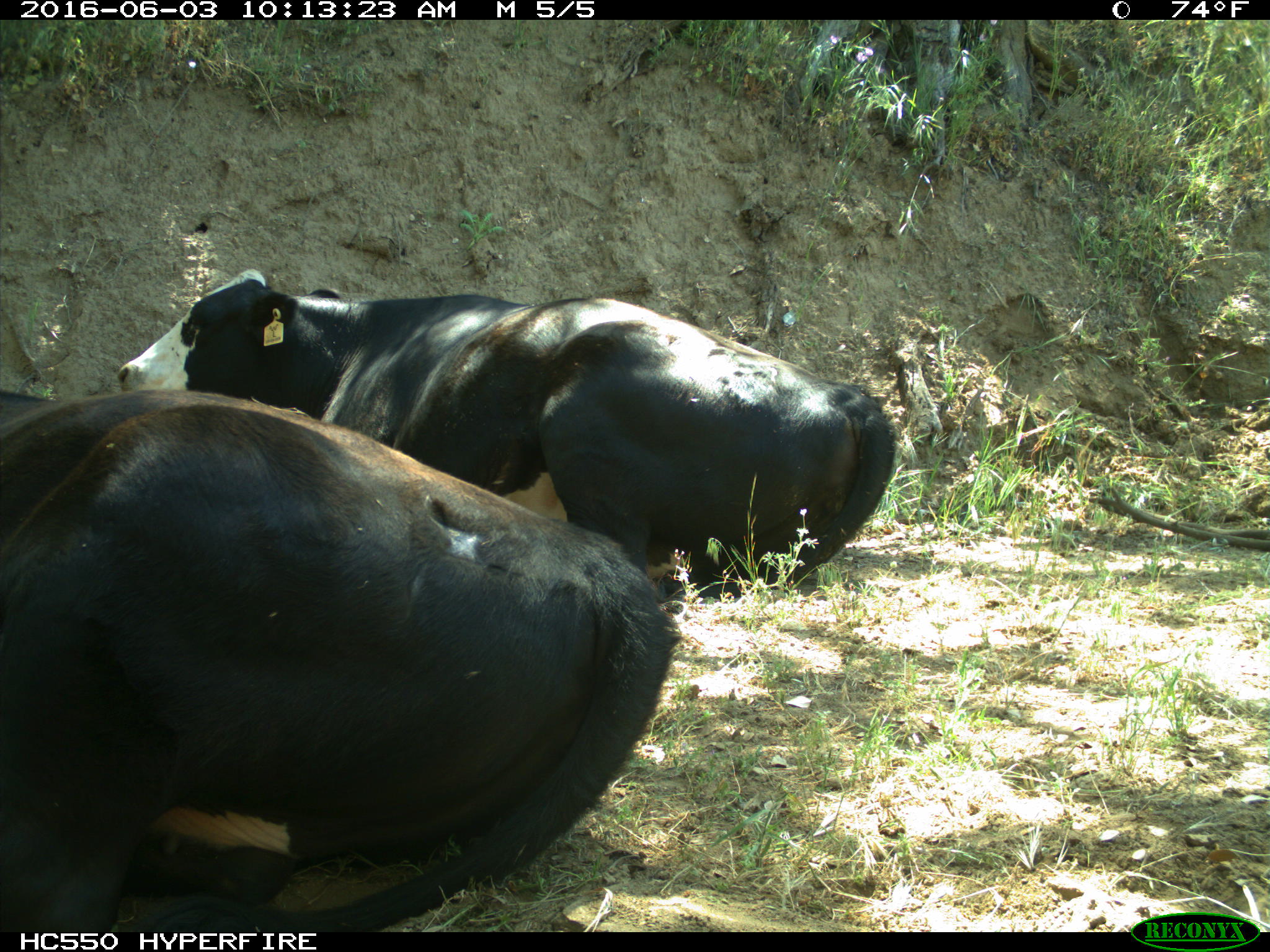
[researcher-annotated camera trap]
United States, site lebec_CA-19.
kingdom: Animalia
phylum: Chordata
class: Mammalia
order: Artiodactyla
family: Bovidae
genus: Bos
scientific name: Bos taurus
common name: domestic cow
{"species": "Bos taurus (domestic cow)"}